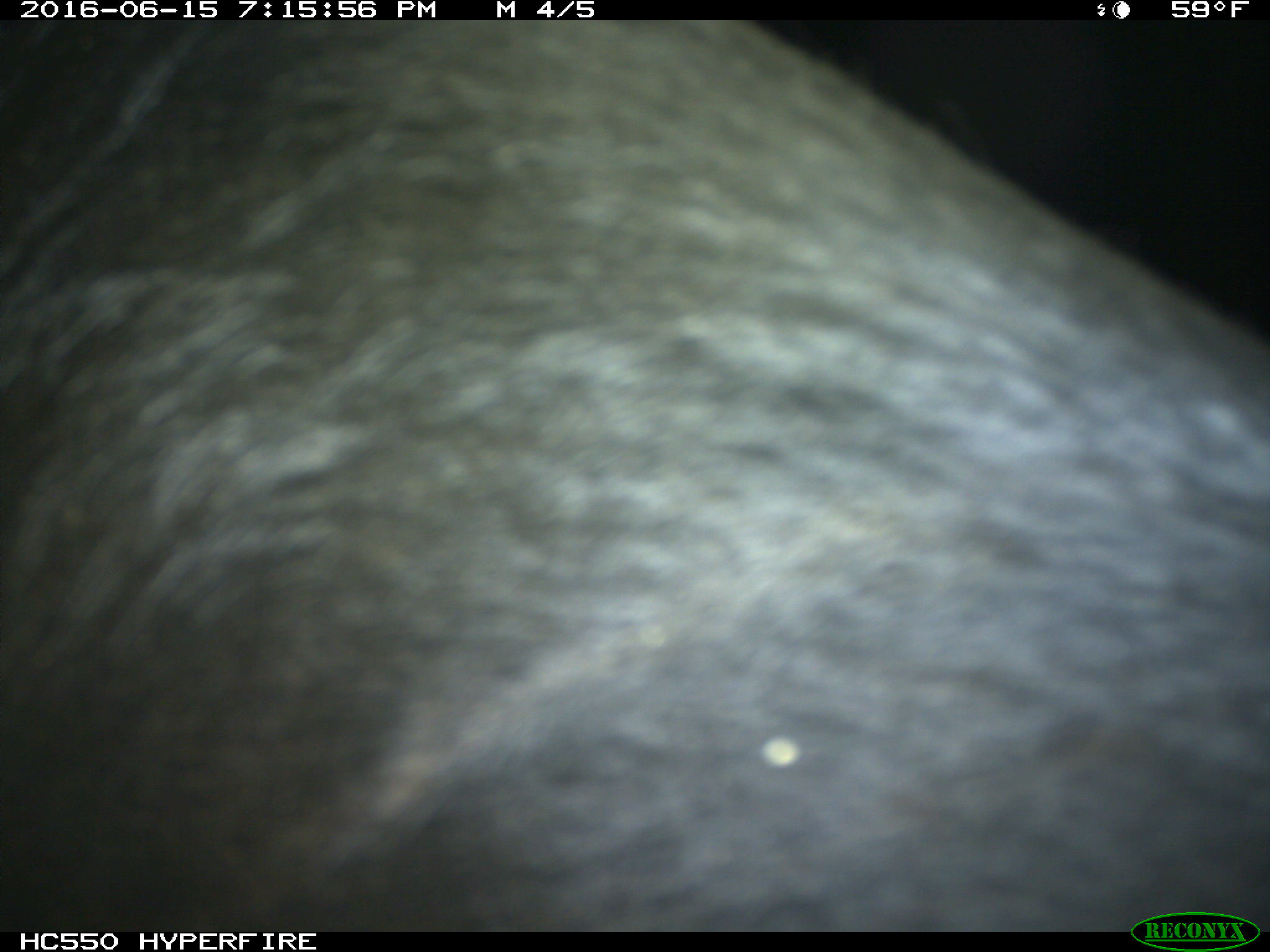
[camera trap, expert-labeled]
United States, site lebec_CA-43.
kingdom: Animalia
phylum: Chordata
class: Mammalia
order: Artiodactyla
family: Bovidae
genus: Bos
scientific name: Bos taurus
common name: domestic cow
Bos taurus (domestic cow).